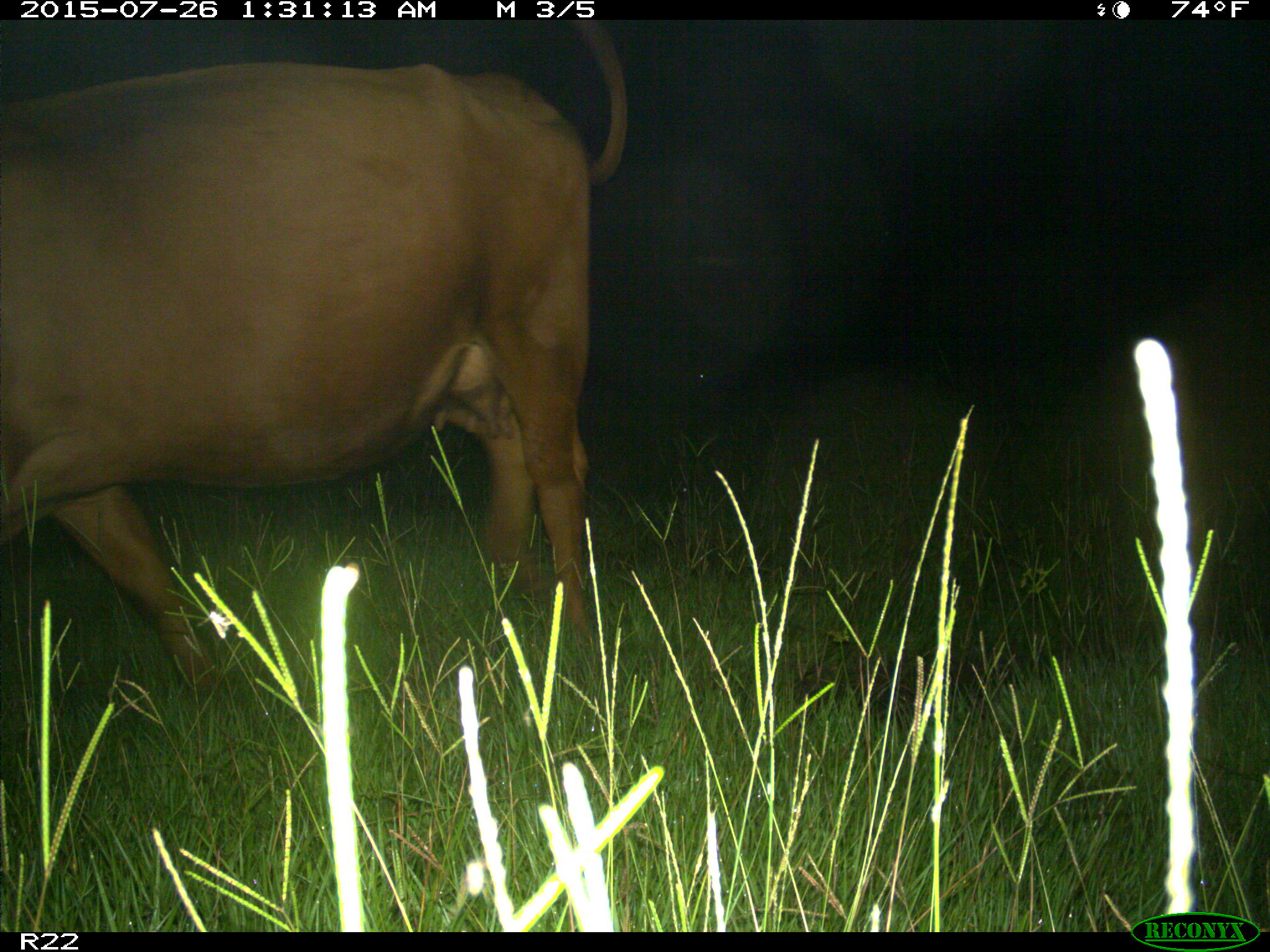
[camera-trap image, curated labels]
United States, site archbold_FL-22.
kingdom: Animalia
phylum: Chordata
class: Mammalia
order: Artiodactyla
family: Bovidae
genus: Bos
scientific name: Bos taurus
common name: domestic cow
Bos taurus (domestic cow).